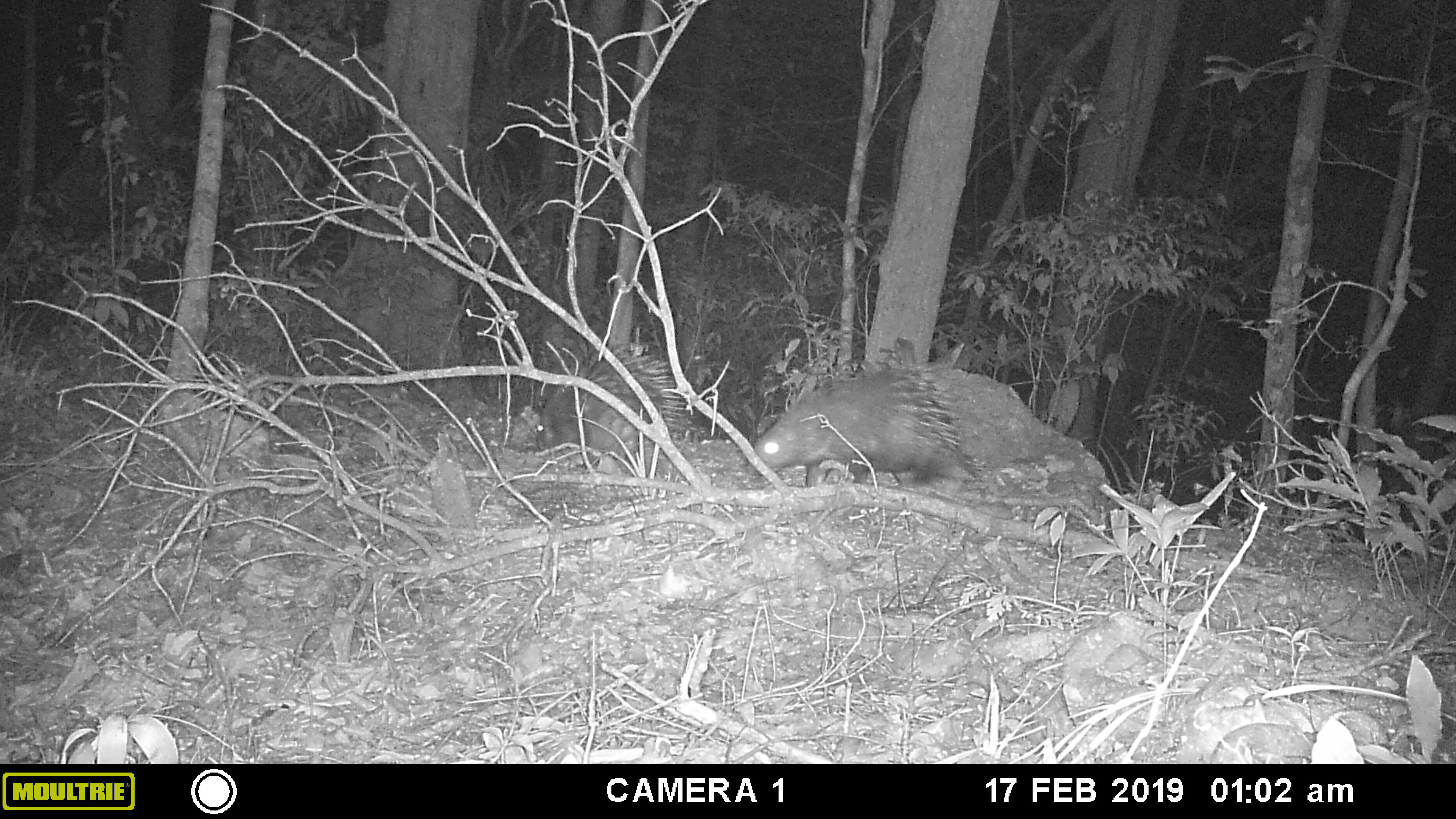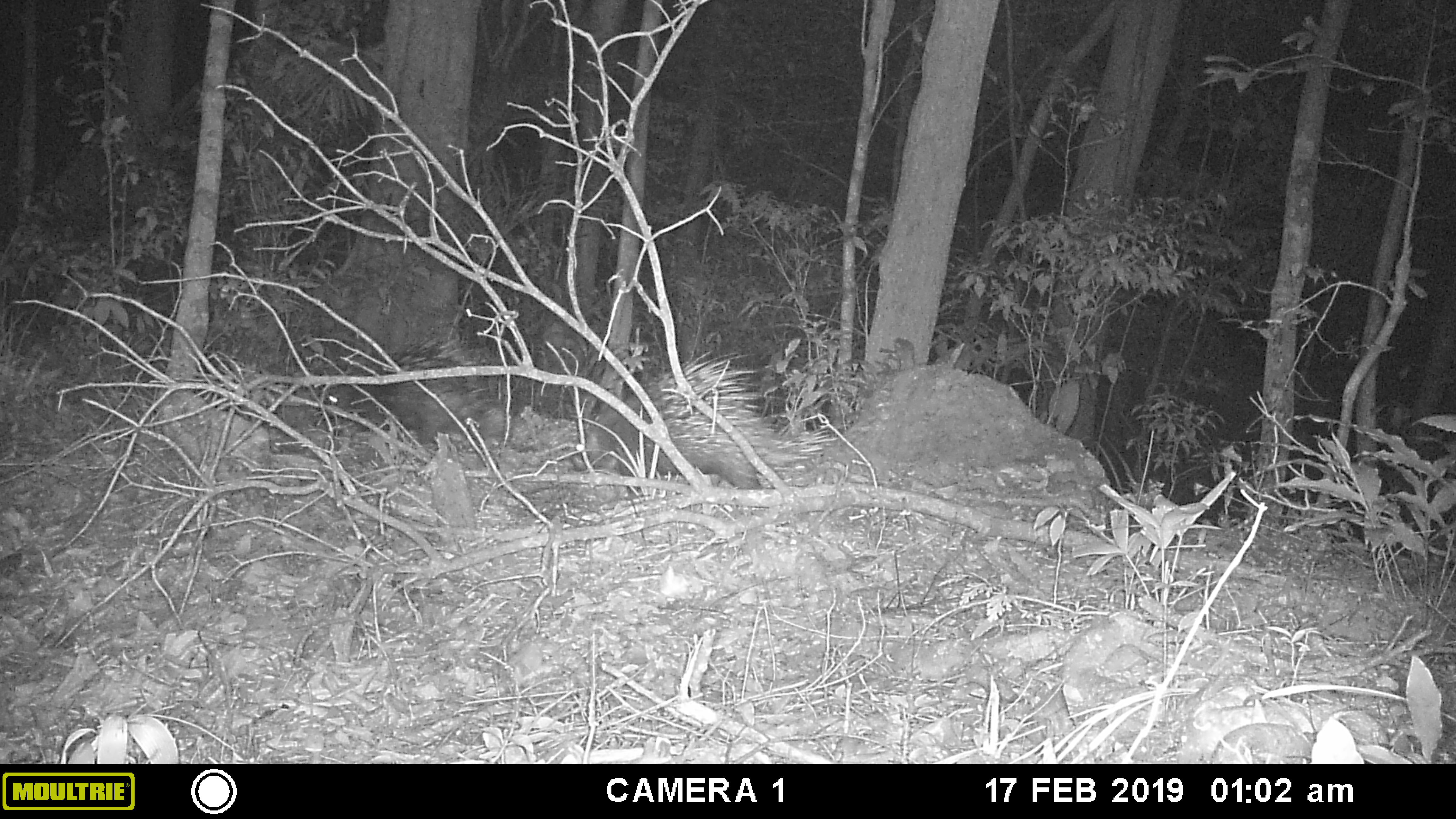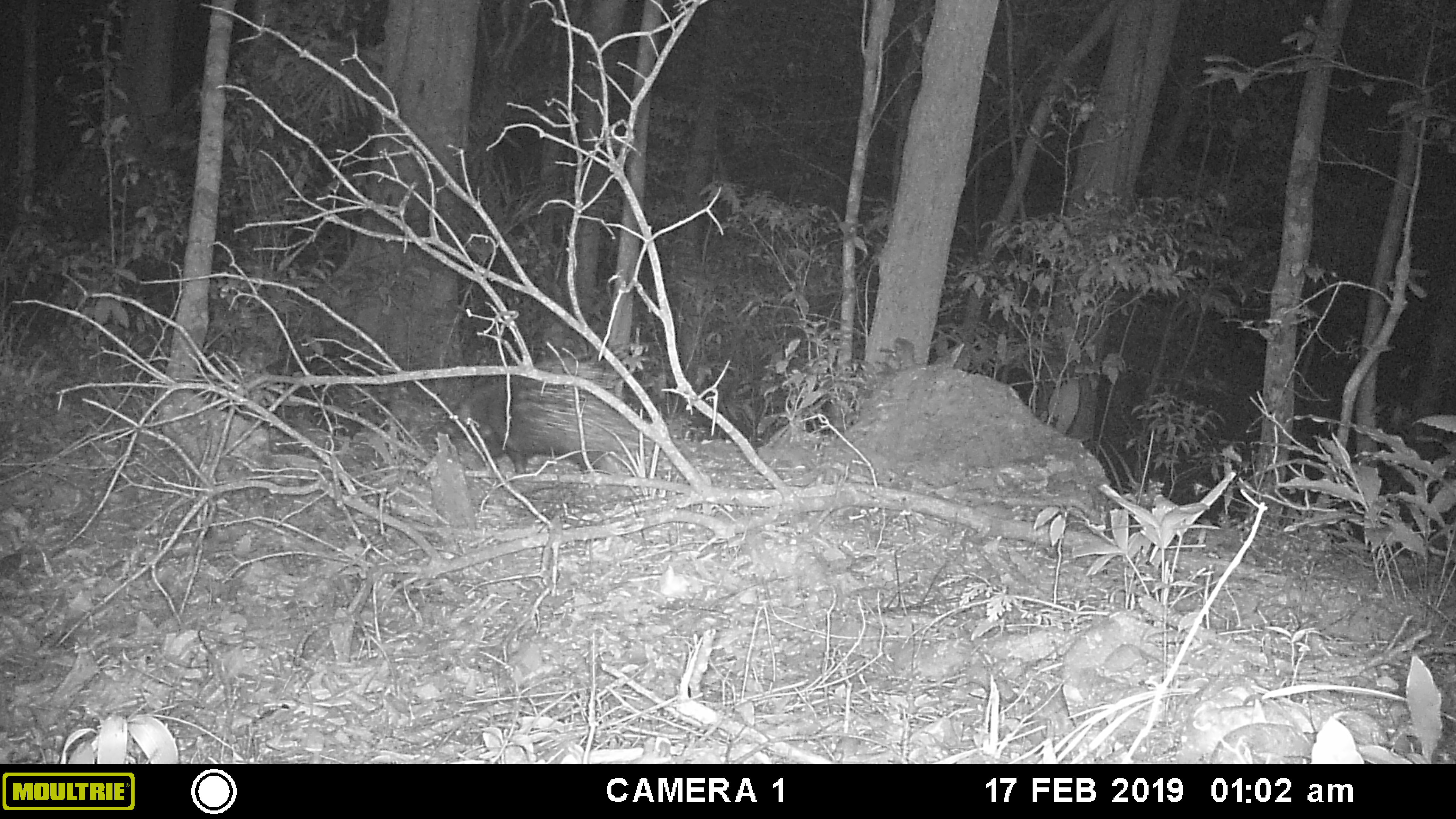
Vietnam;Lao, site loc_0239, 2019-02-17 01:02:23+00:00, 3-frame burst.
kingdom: Animalia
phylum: Chordata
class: Mammalia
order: Rodentia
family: Hystricidae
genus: Hystrix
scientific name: Hystrix brachyura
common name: malayan porcupine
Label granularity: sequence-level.